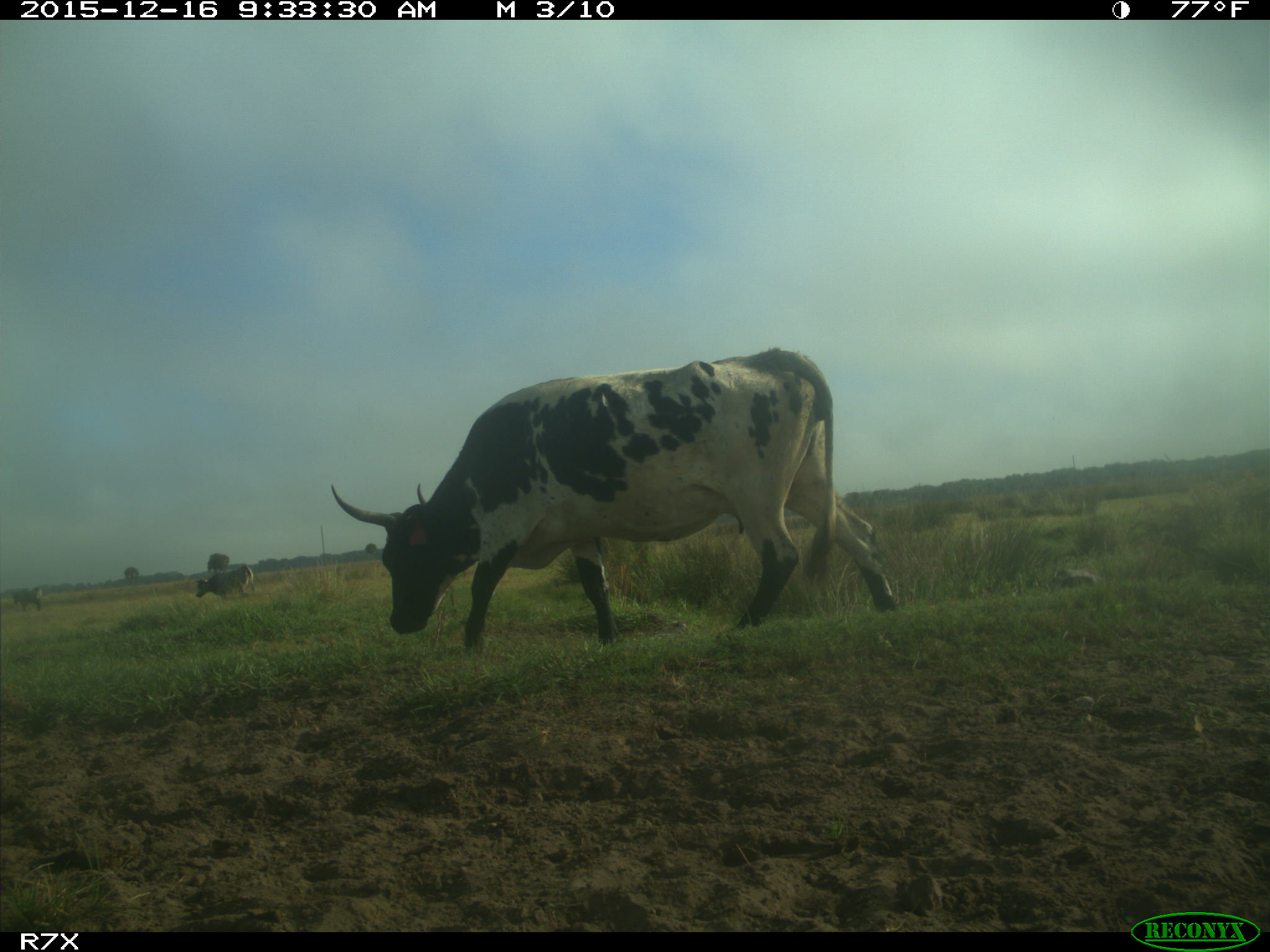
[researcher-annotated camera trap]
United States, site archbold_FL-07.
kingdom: Animalia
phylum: Chordata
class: Mammalia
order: Artiodactyla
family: Bovidae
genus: Bos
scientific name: Bos taurus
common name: domestic cow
Bos taurus (domestic cow).